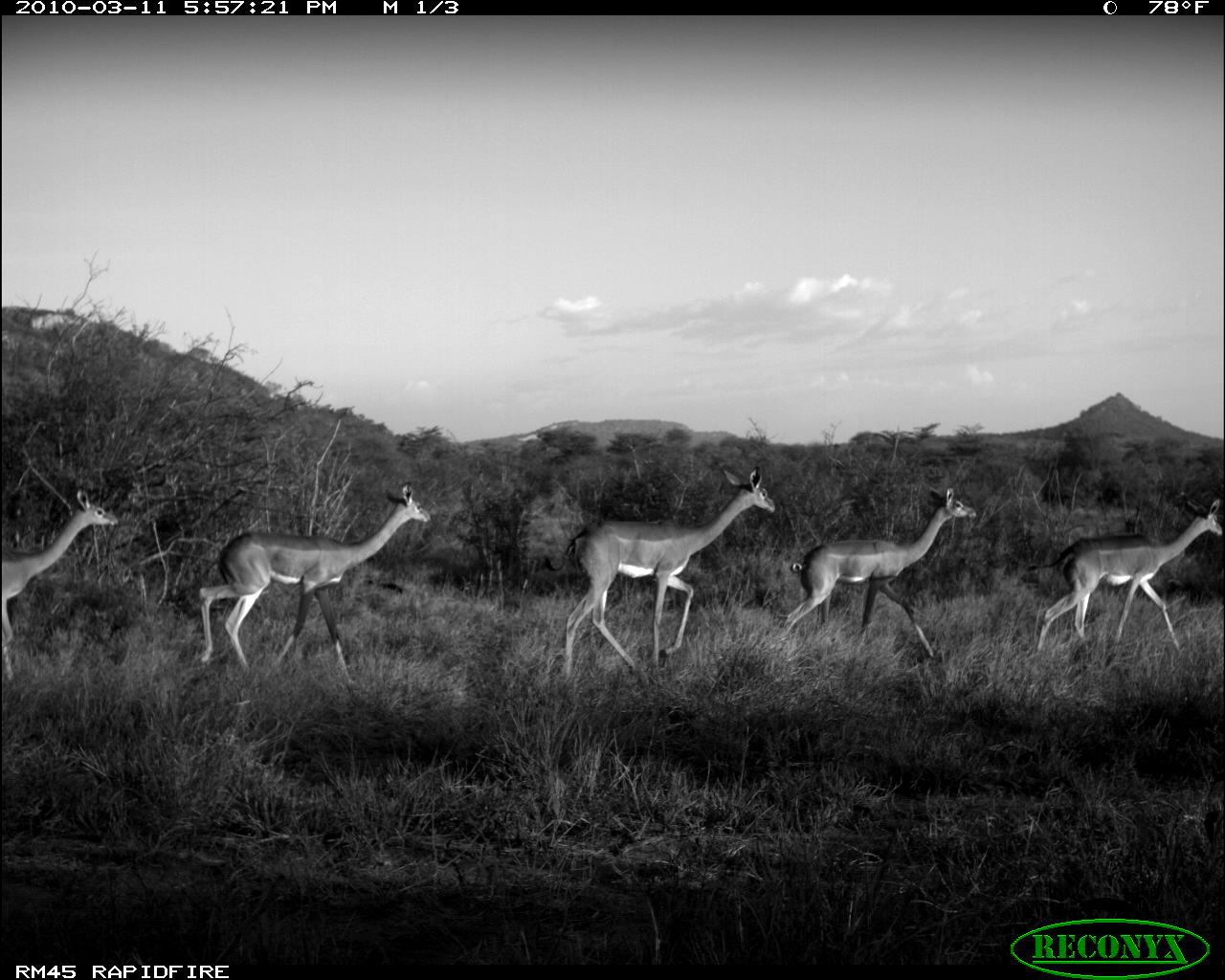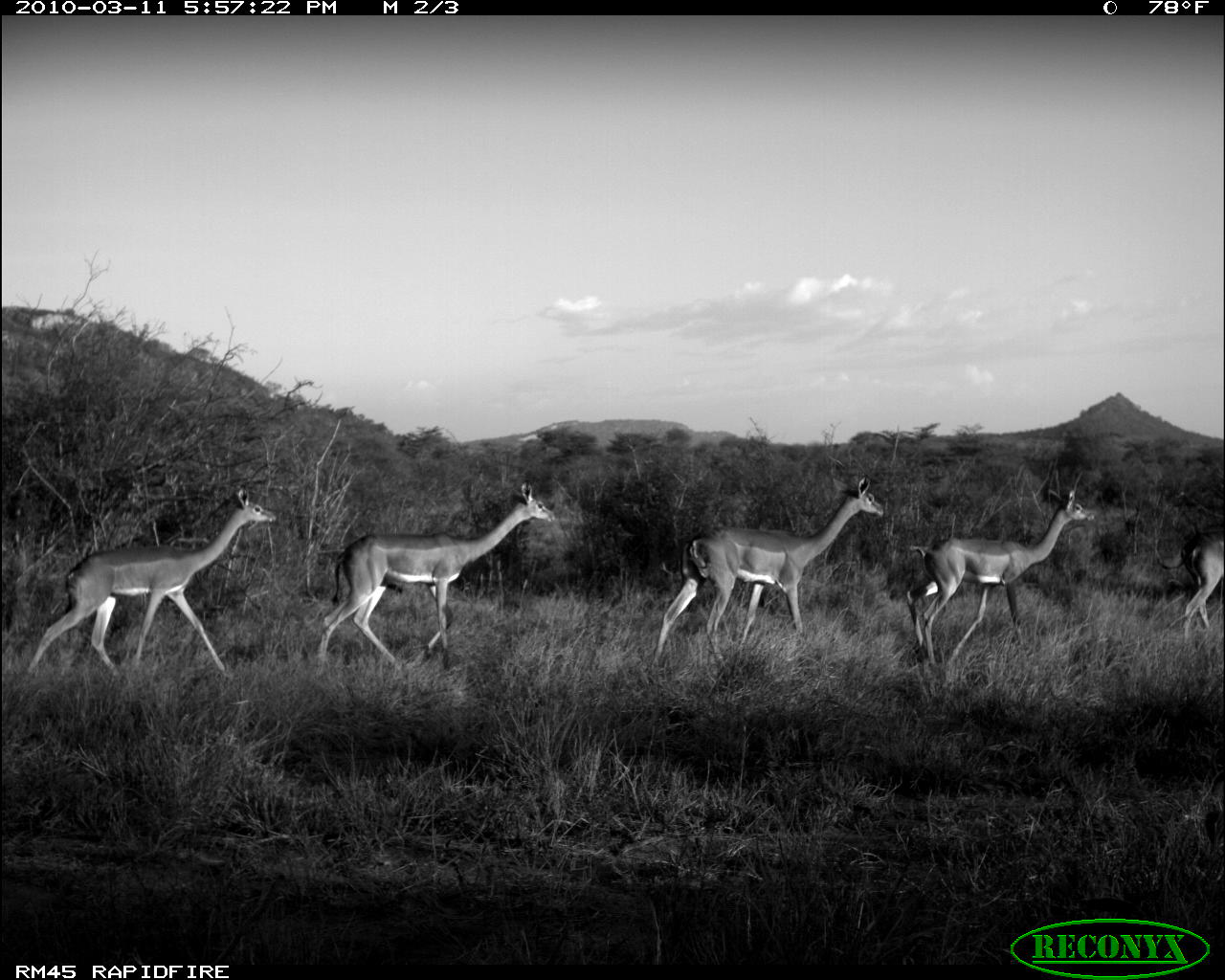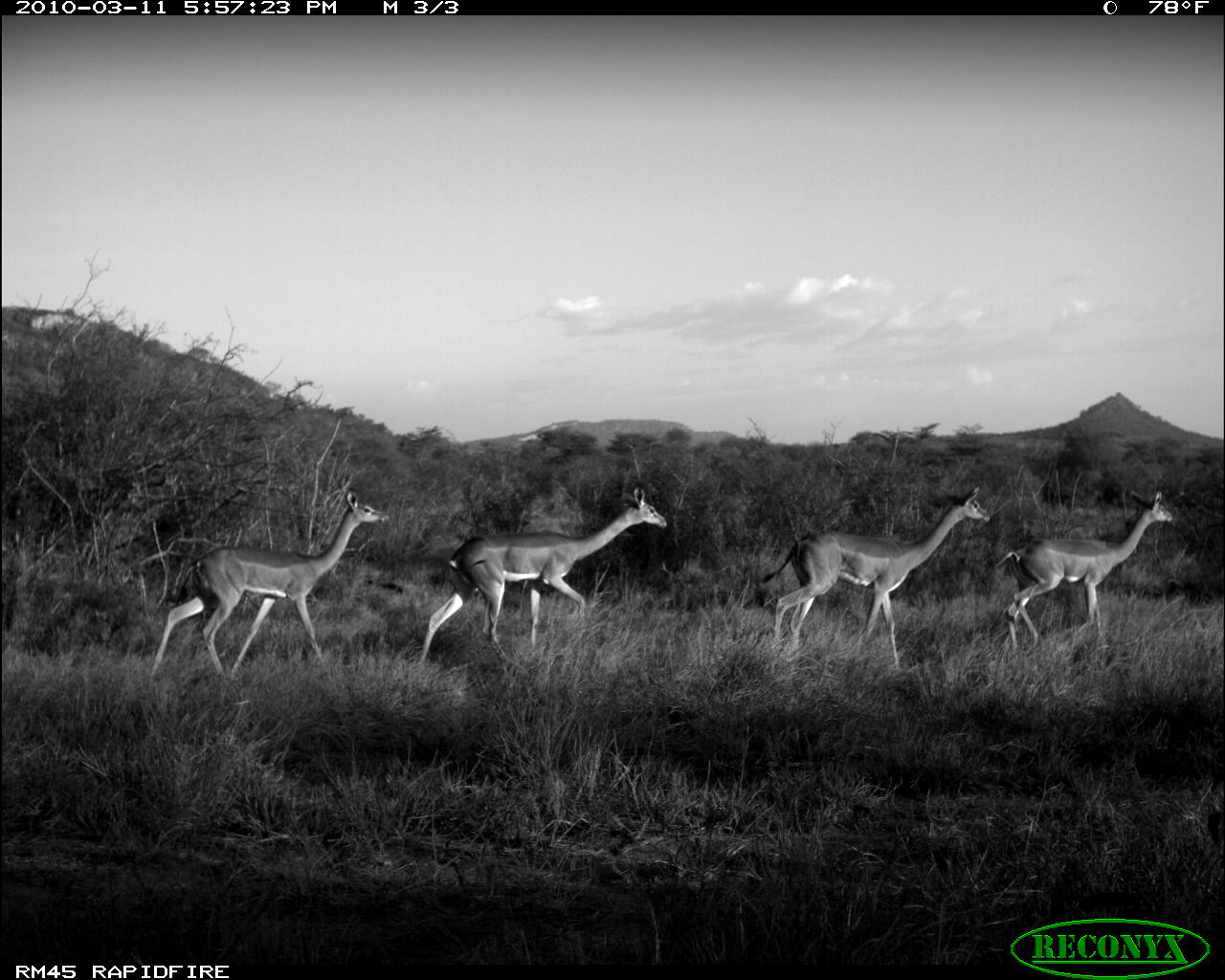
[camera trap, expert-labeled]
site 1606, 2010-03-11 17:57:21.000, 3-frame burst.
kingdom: Animalia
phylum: Chordata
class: Mammalia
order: Artiodactyla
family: Bovidae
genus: Litocranius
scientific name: Litocranius walleri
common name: gerenuk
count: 5